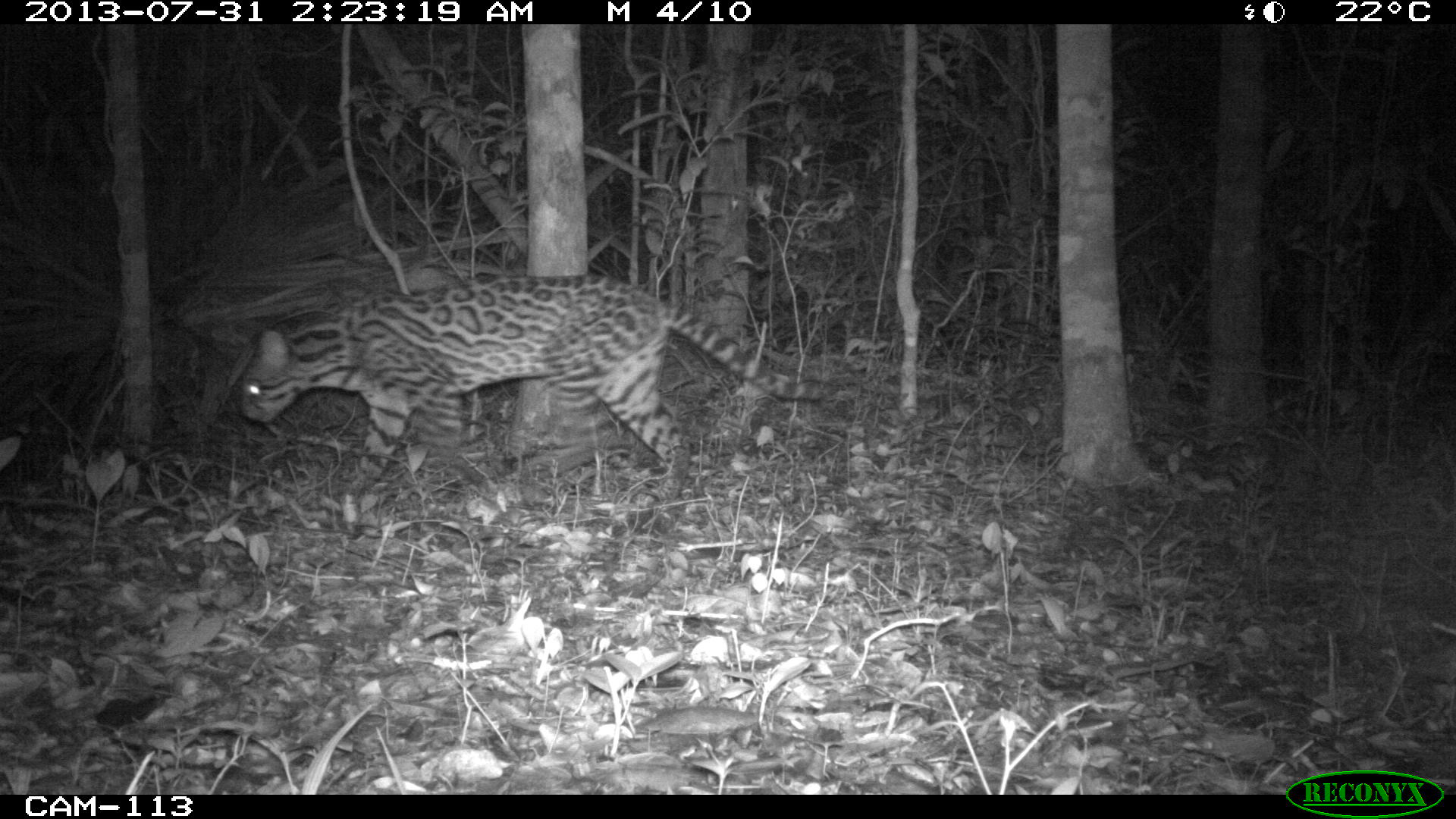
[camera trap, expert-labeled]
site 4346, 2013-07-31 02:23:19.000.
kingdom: Animalia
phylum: Chordata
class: Mammalia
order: Carnivora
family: Felidae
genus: Leopardus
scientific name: Leopardus pardalis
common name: ocelot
Leopardus pardalis (ocelot), count 1, sex female.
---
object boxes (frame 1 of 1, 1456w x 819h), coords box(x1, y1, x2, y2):
leopardus pardalis: box(230, 270, 831, 505)